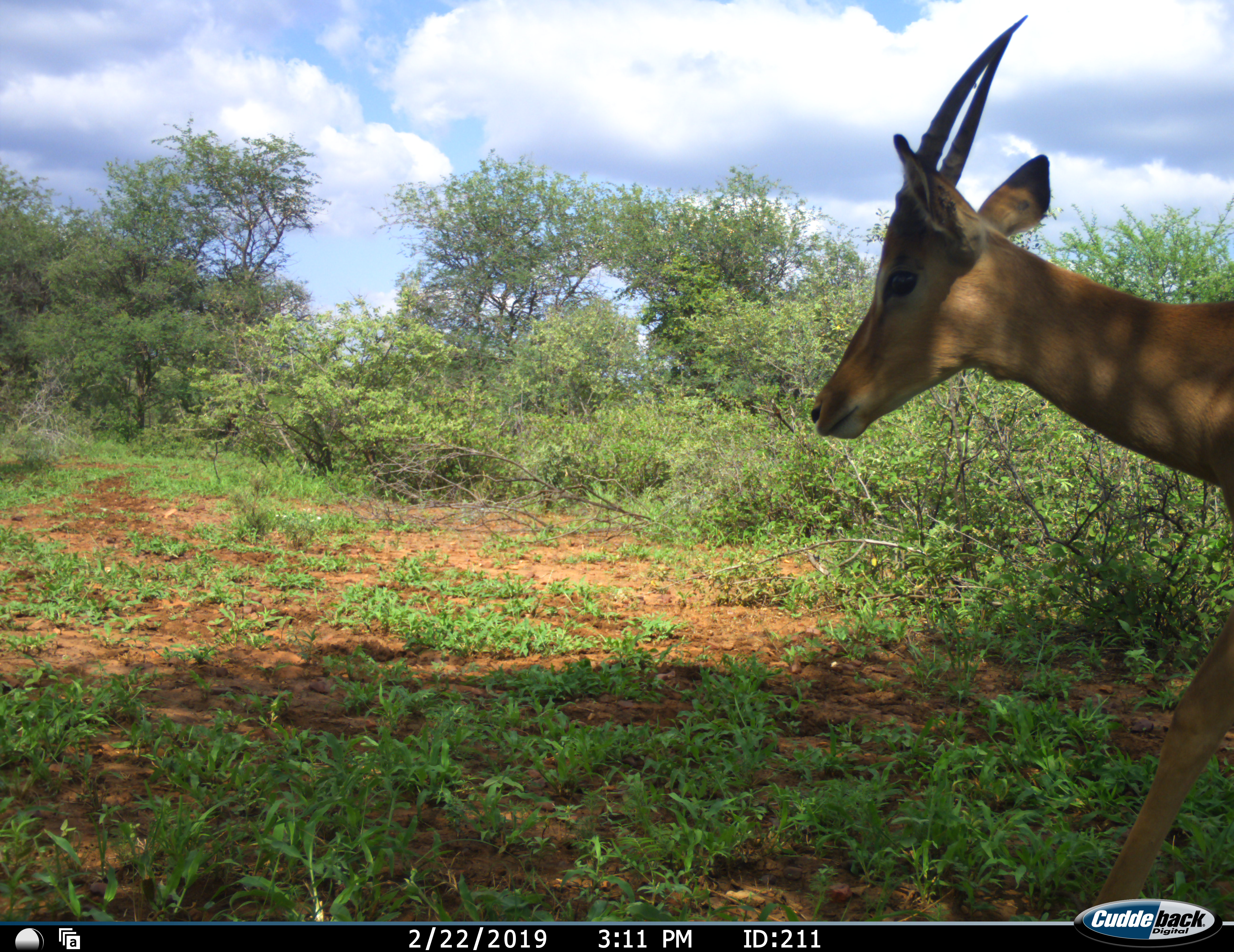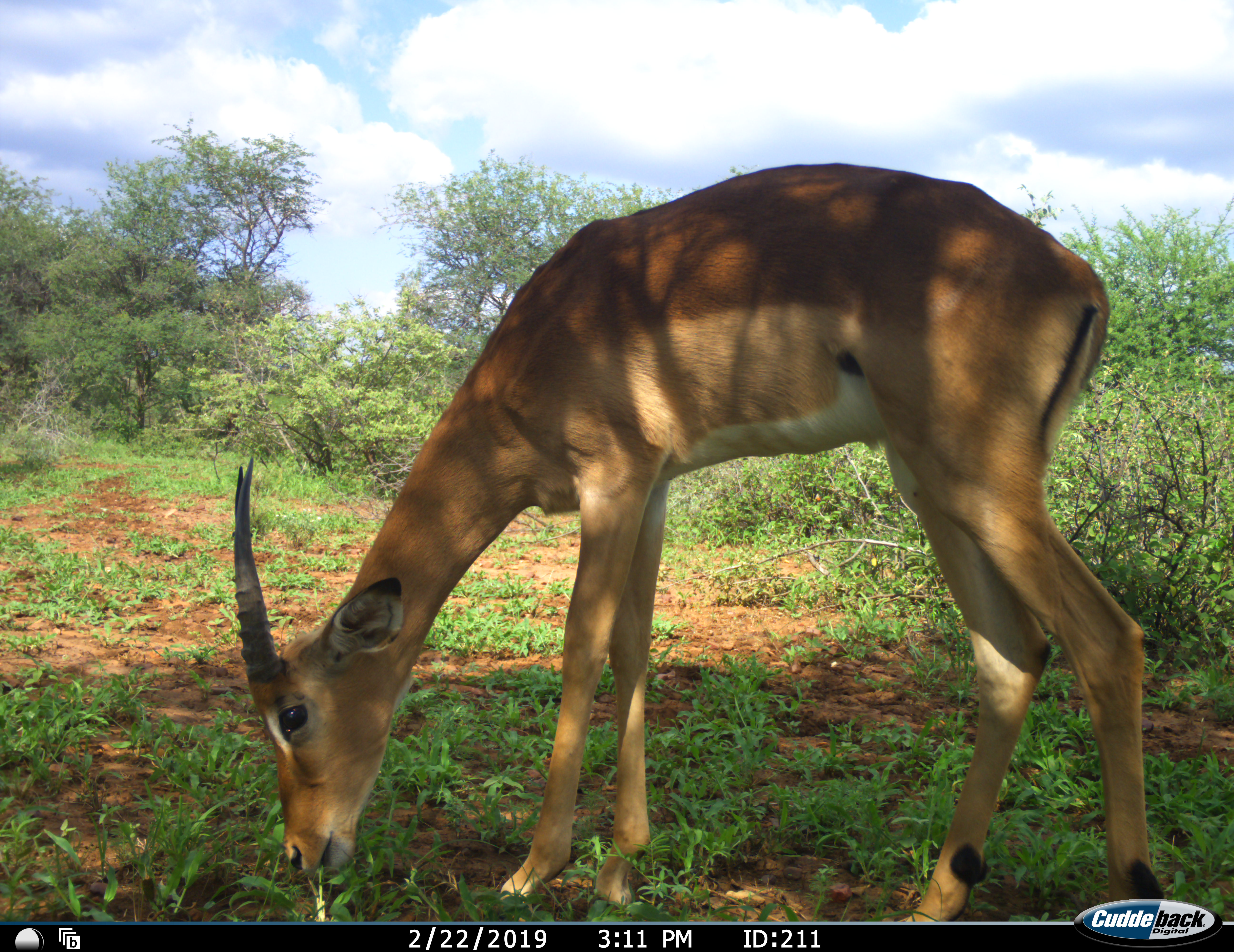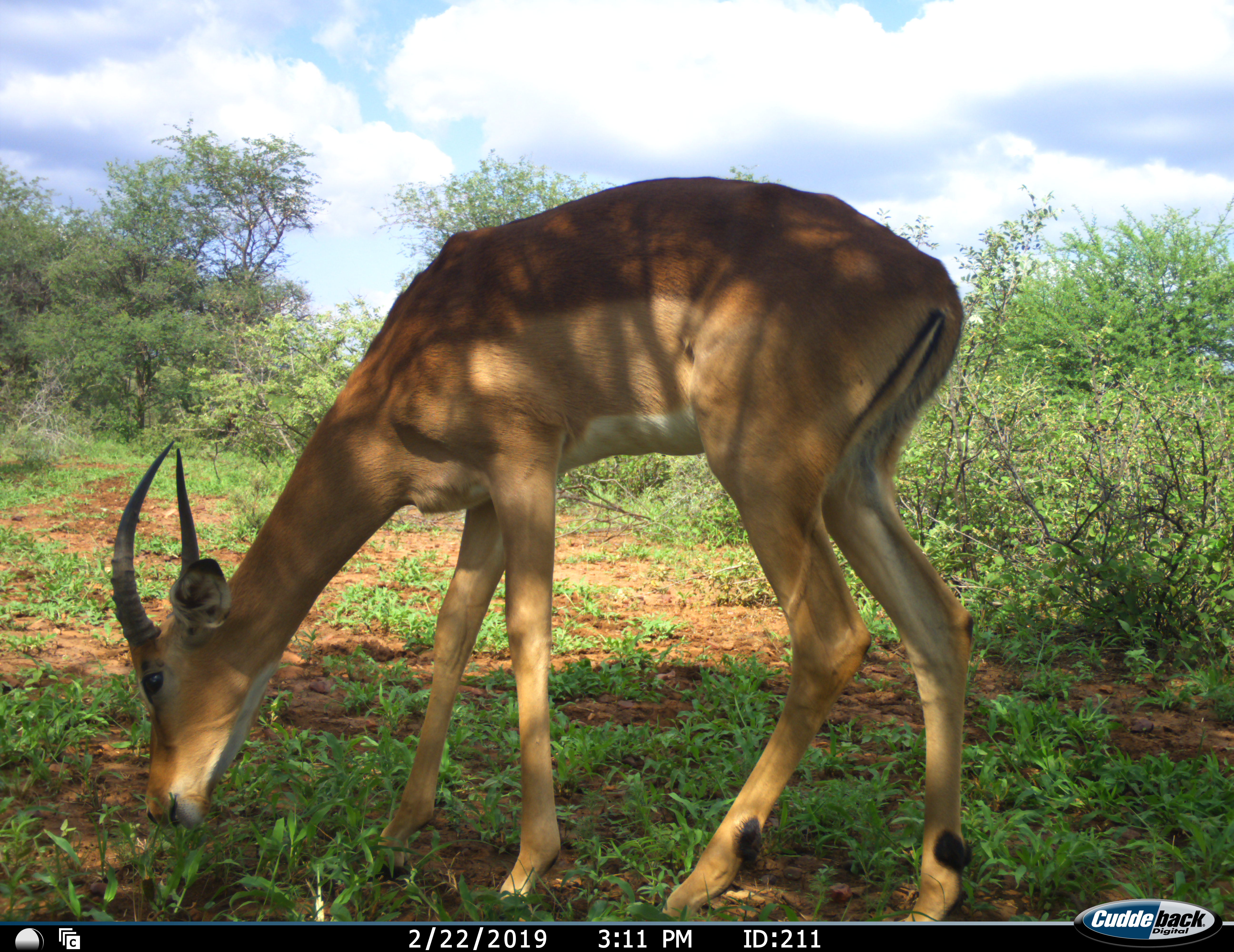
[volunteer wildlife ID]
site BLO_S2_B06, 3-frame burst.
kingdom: Animalia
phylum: Chordata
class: Mammalia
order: Artiodactyla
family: Bovidae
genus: Aepyceros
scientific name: Aepyceros melampus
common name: impala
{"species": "impala (Aepyceros melampus)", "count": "1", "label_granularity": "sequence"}